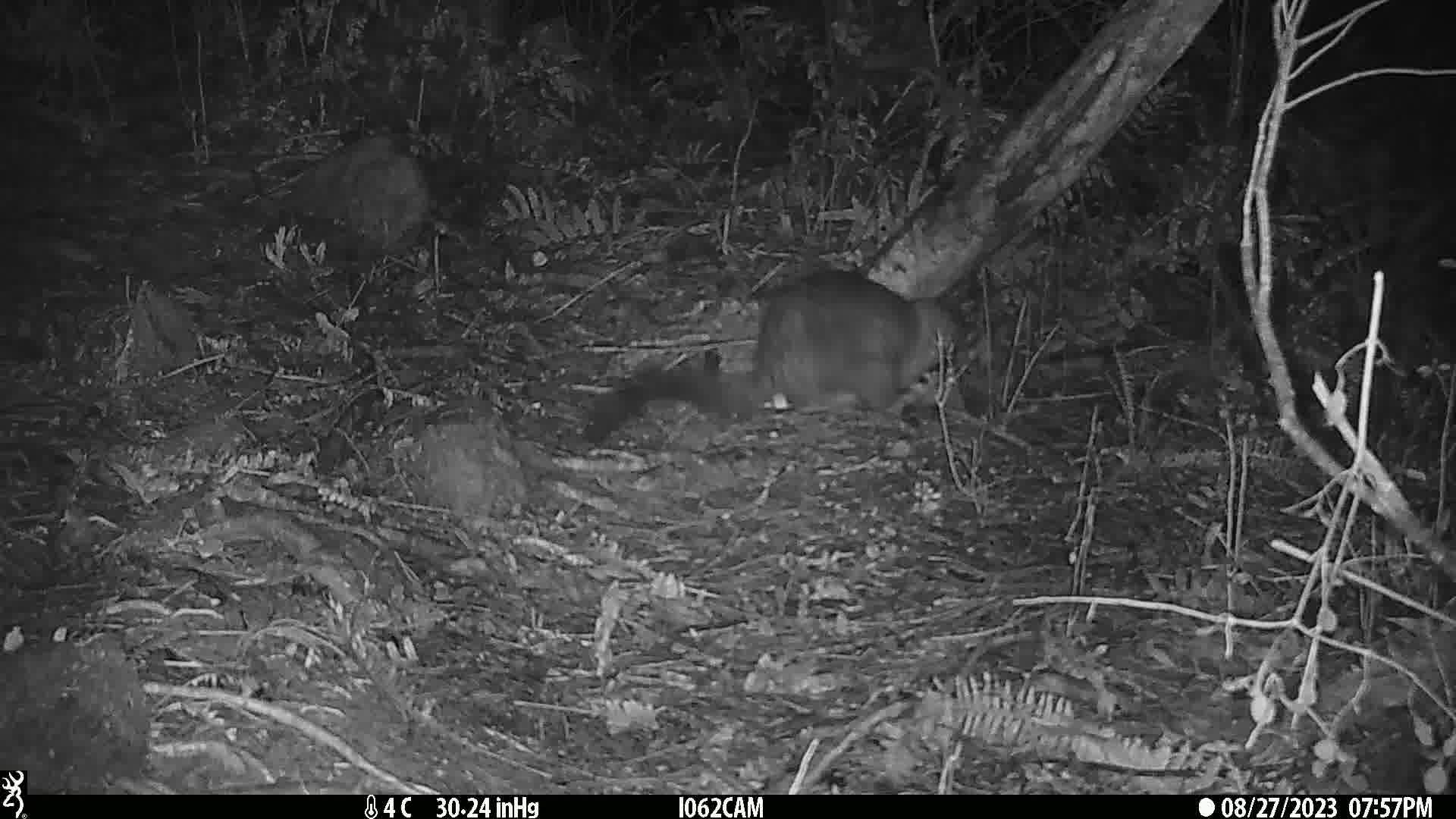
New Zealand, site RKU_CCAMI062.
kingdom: Animalia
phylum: Chordata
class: Mammalia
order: Diprotodontia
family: Phalangeridae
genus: Trichosurus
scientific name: Trichosurus vulpecula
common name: common brushtail possum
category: possum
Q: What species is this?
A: Possum (common brushtail possum) (Trichosurus vulpecula).